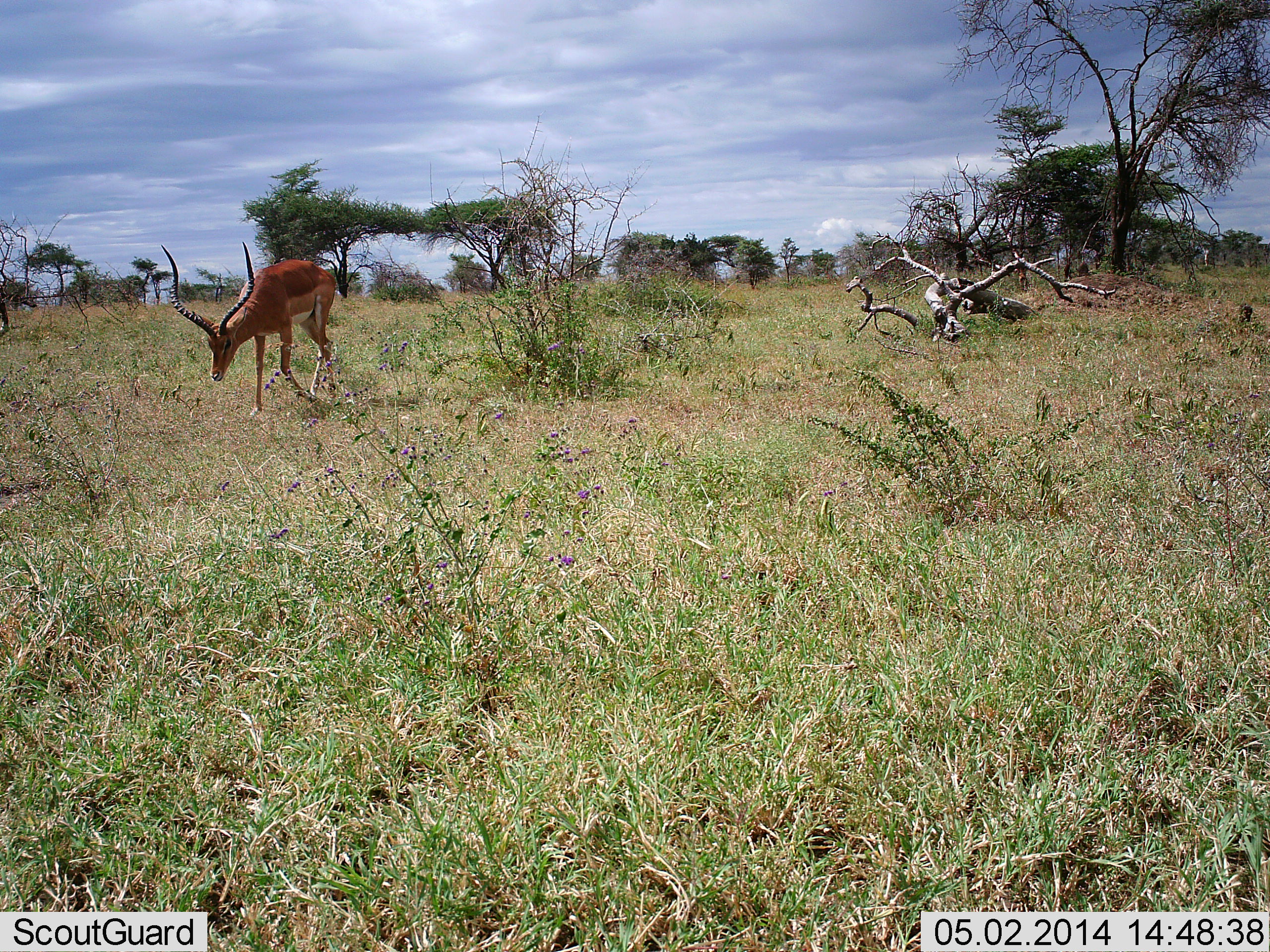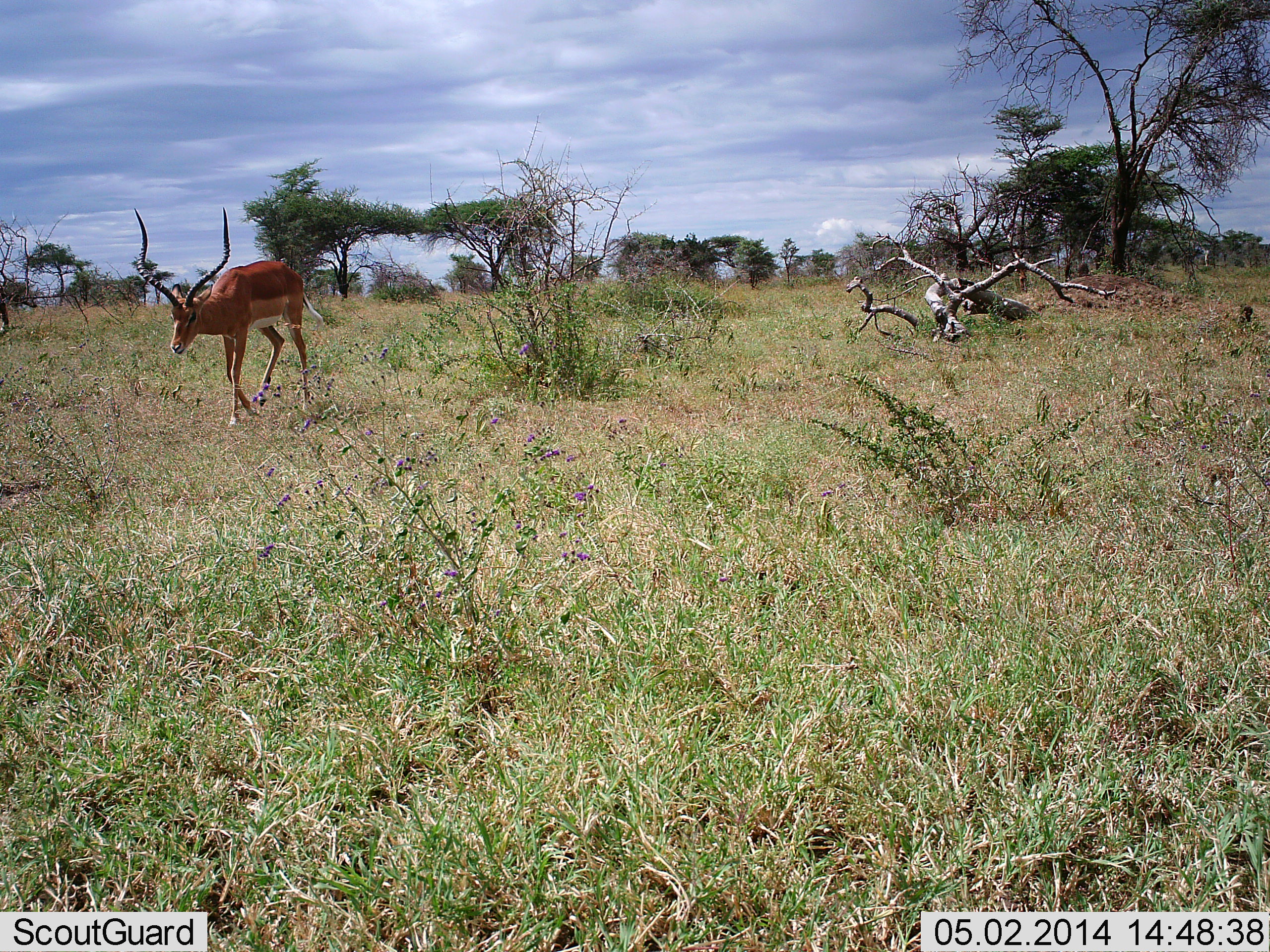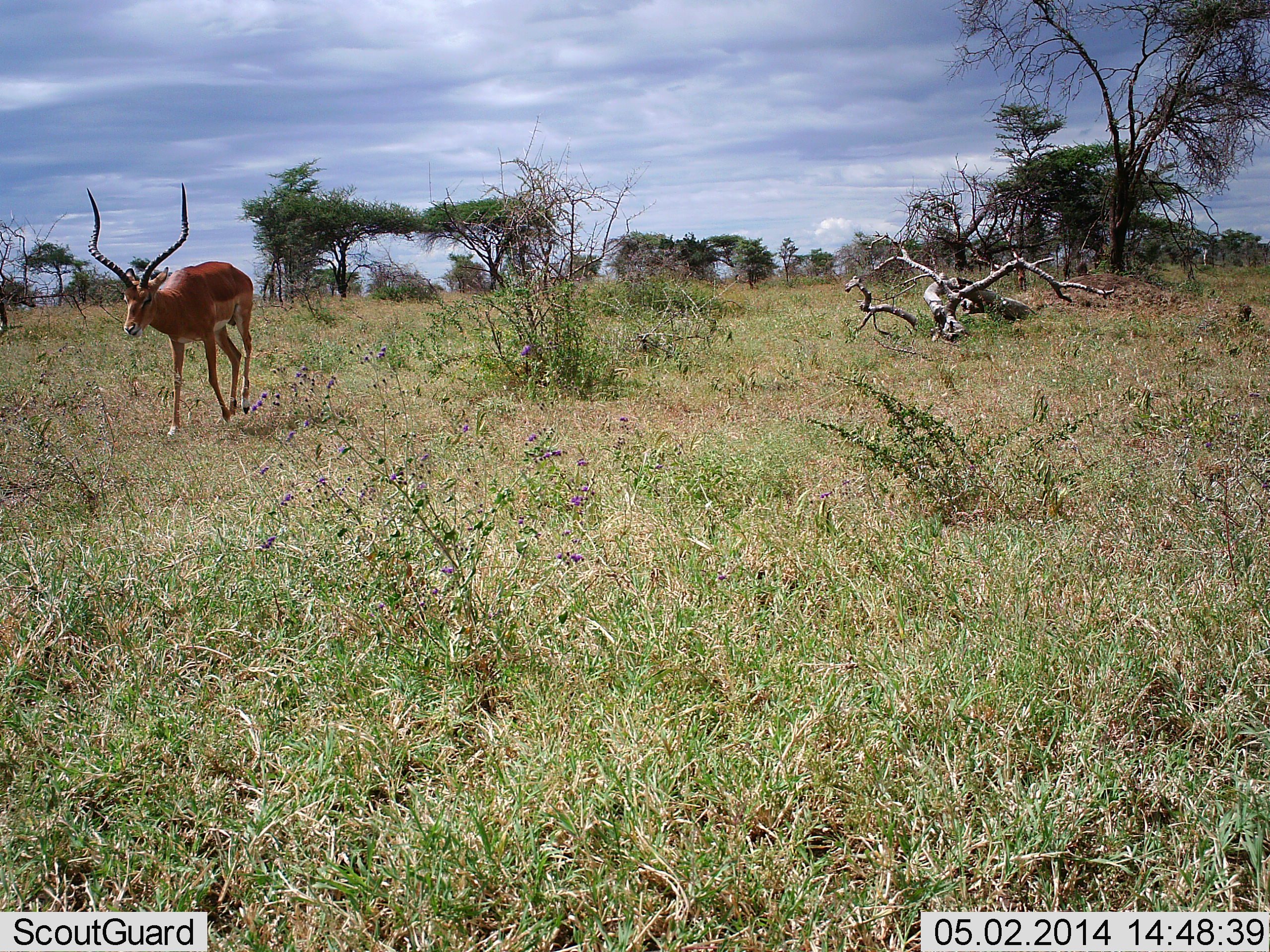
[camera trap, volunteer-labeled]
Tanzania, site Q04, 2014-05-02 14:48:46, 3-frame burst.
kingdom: Animalia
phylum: Chordata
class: Mammalia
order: Artiodactyla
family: Bovidae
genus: Aepyceros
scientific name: Aepyceros melampus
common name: impala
Impala (Aepyceros melampus), count 1. Behavior (volunteer vote fractions): standing 12%, resting 0%, moving 94%, interacting 0%. Young present (vote fraction): 0%. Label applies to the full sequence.